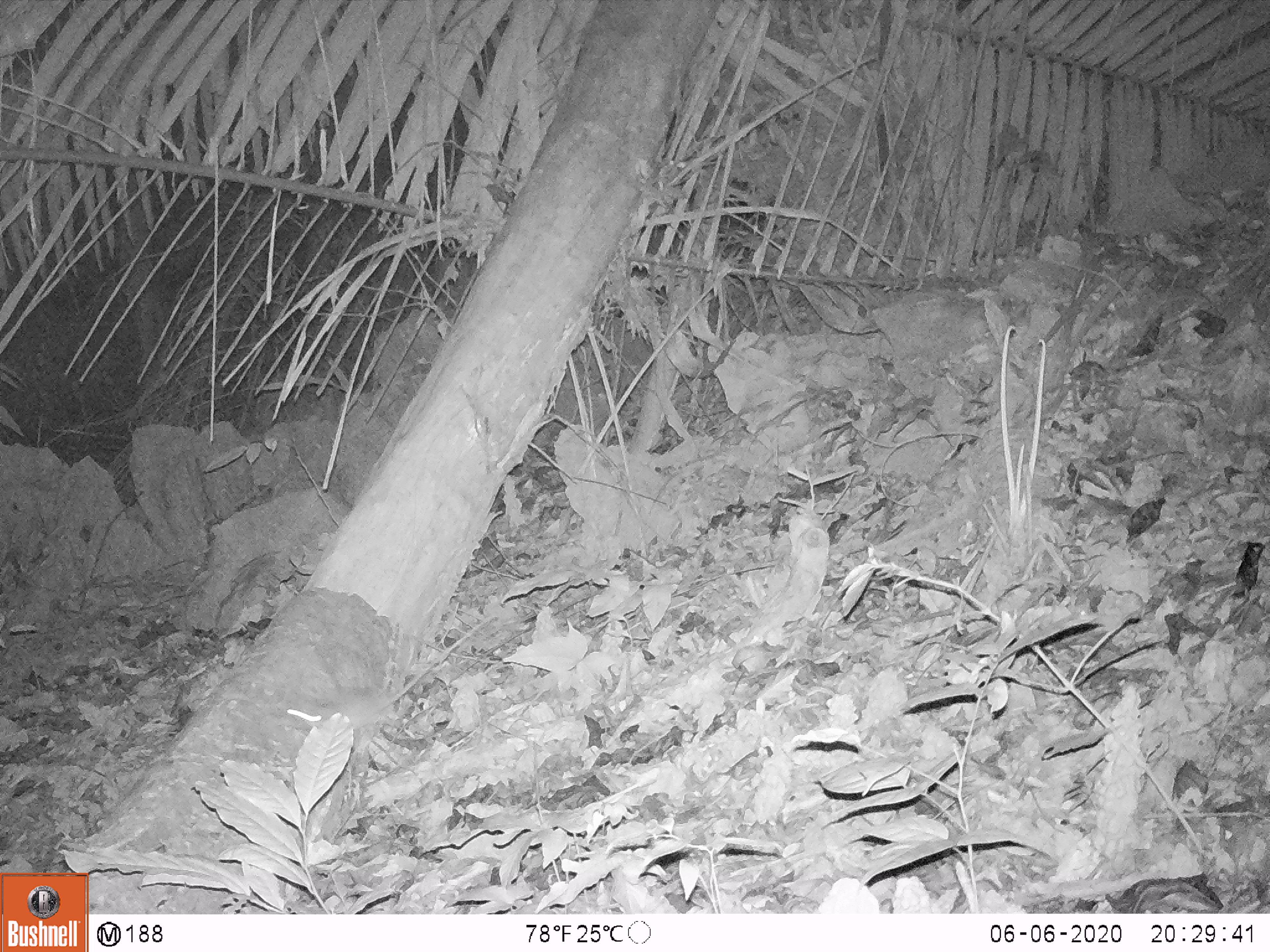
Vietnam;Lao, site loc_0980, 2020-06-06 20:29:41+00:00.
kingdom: Animalia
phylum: Chordata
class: Mammalia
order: Rodentia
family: Muridae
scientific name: Muridae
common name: old-world mice and rats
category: unidentified murid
Unidentified murid (old-world mice and rats) (Muridae). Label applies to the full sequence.